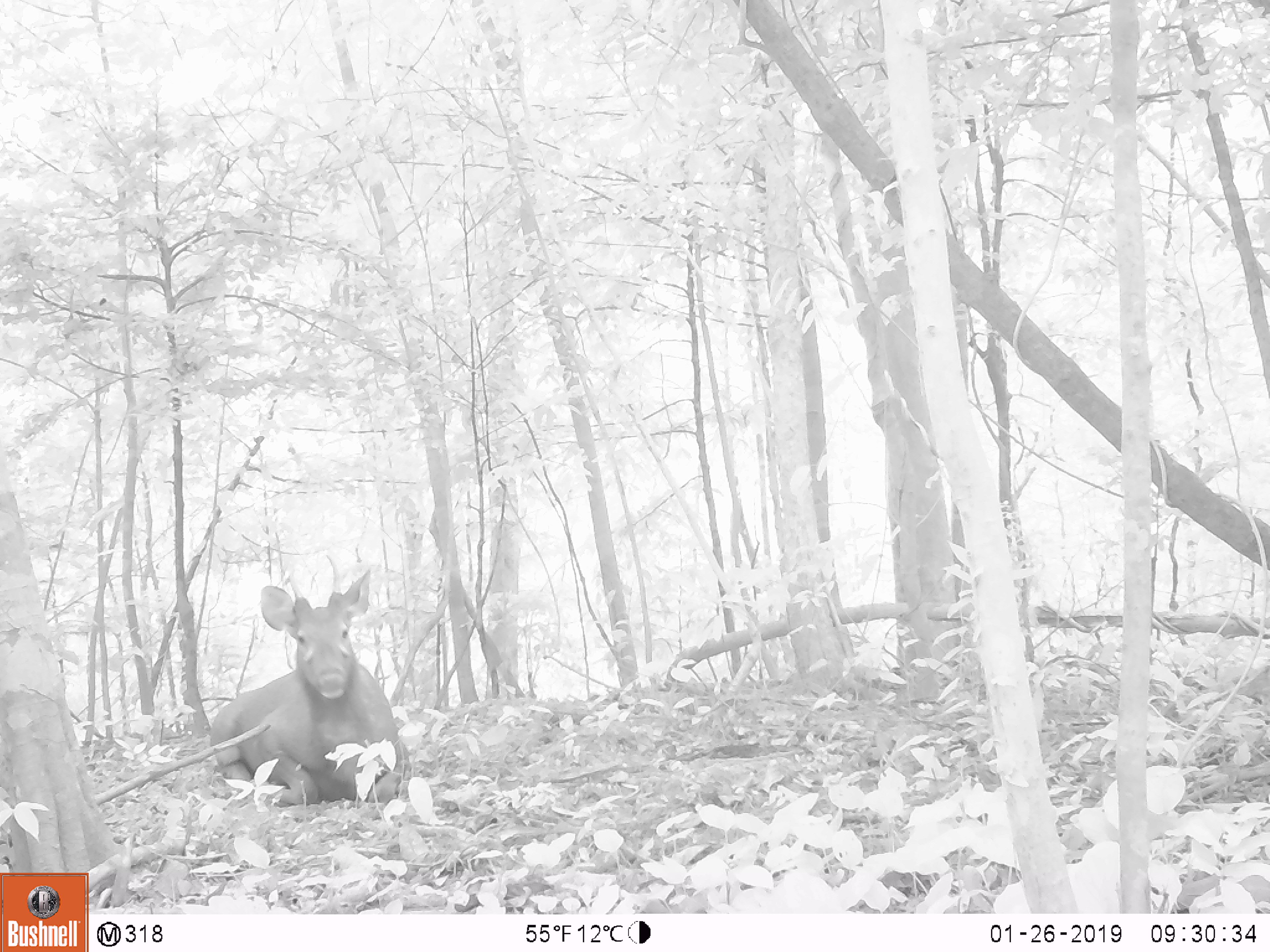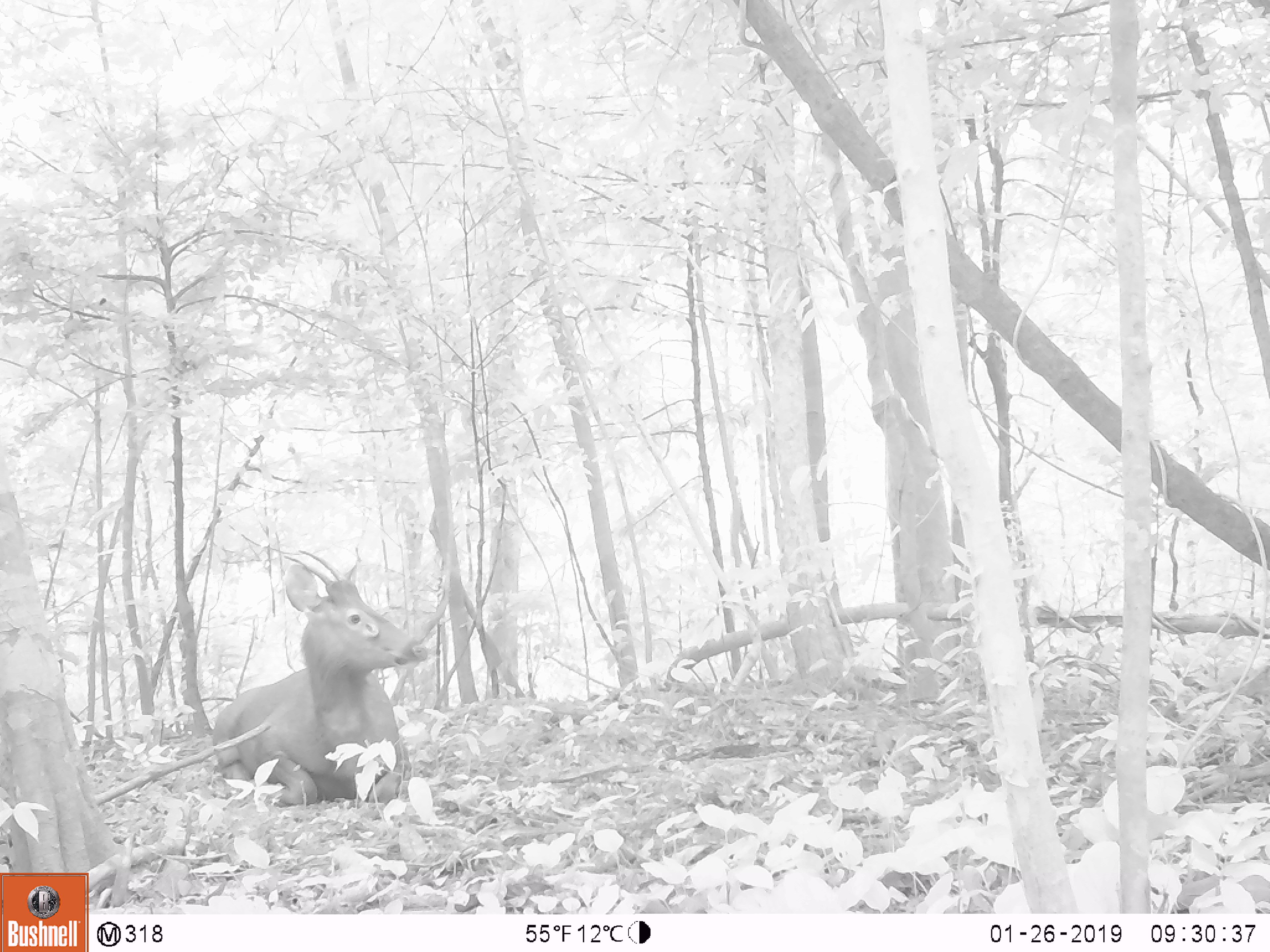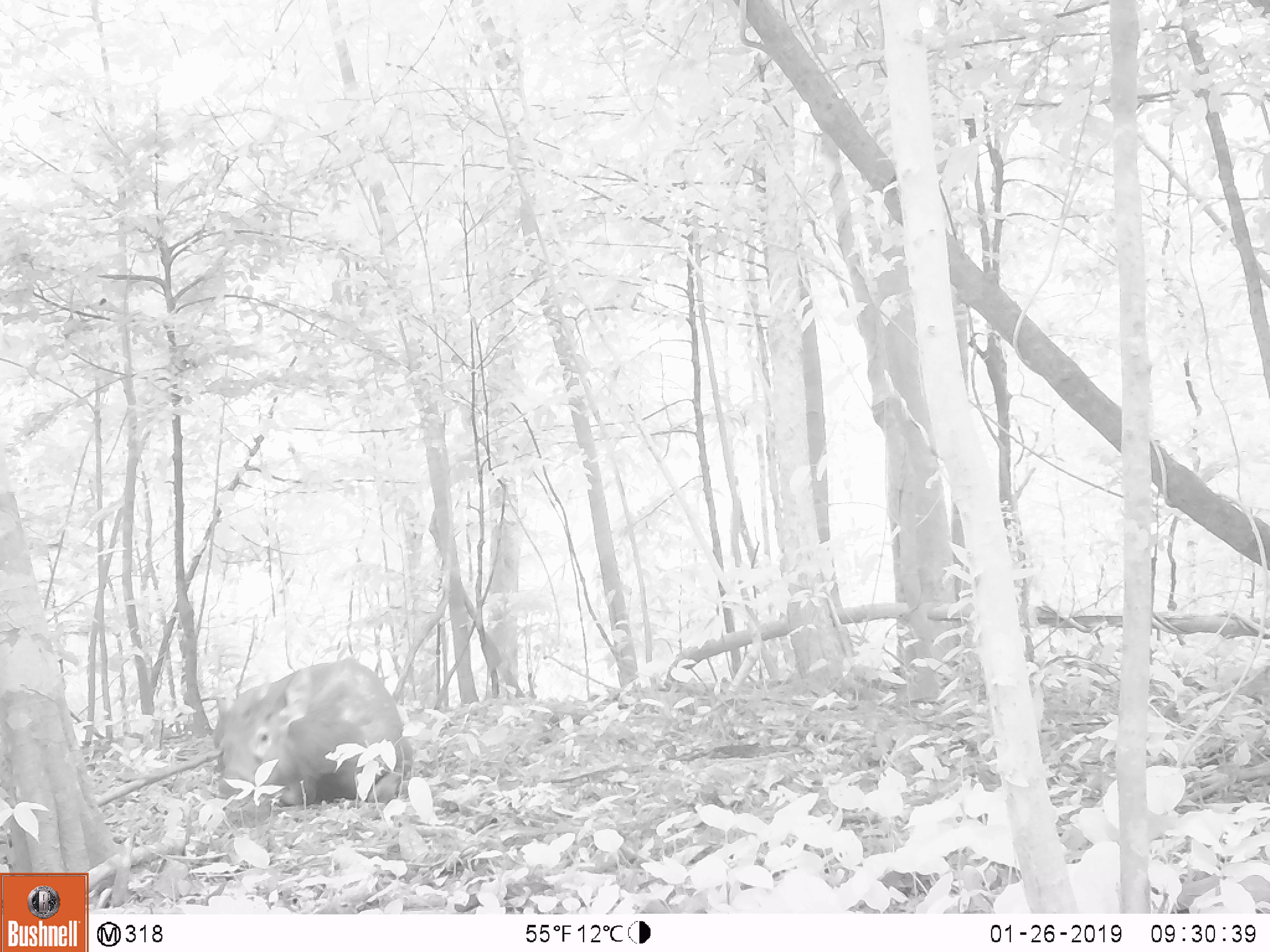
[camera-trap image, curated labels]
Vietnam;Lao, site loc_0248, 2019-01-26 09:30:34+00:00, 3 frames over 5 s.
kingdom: Animalia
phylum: Chordata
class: Mammalia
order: Artiodactyla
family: Cervidae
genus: Rusa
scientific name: Rusa unicolor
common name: sambar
Sambar (Rusa unicolor). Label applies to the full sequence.